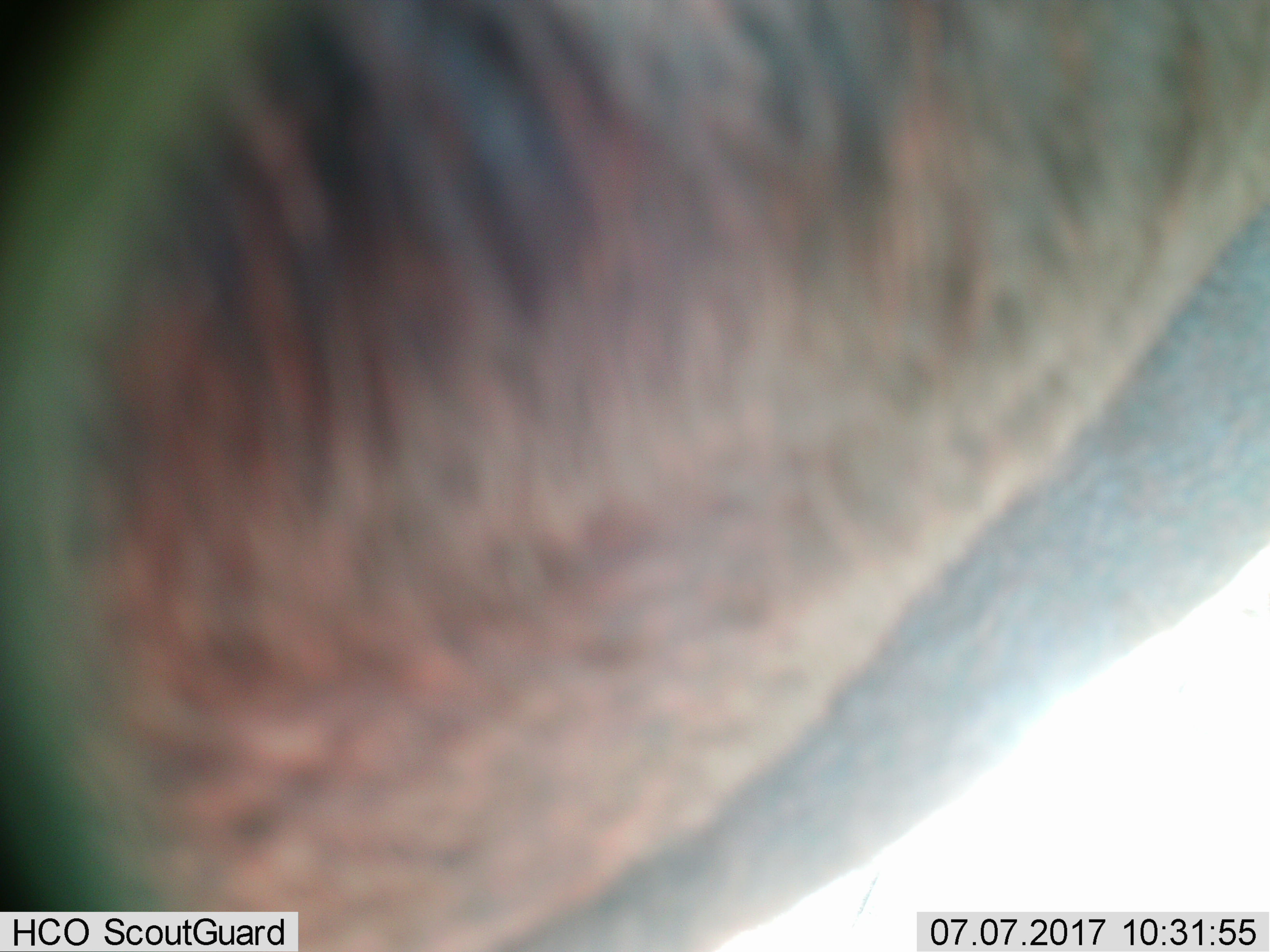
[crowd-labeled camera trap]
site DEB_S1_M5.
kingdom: Animalia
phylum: Chordata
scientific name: Vertebrata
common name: domestic animal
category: domesticanimal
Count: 1.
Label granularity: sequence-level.